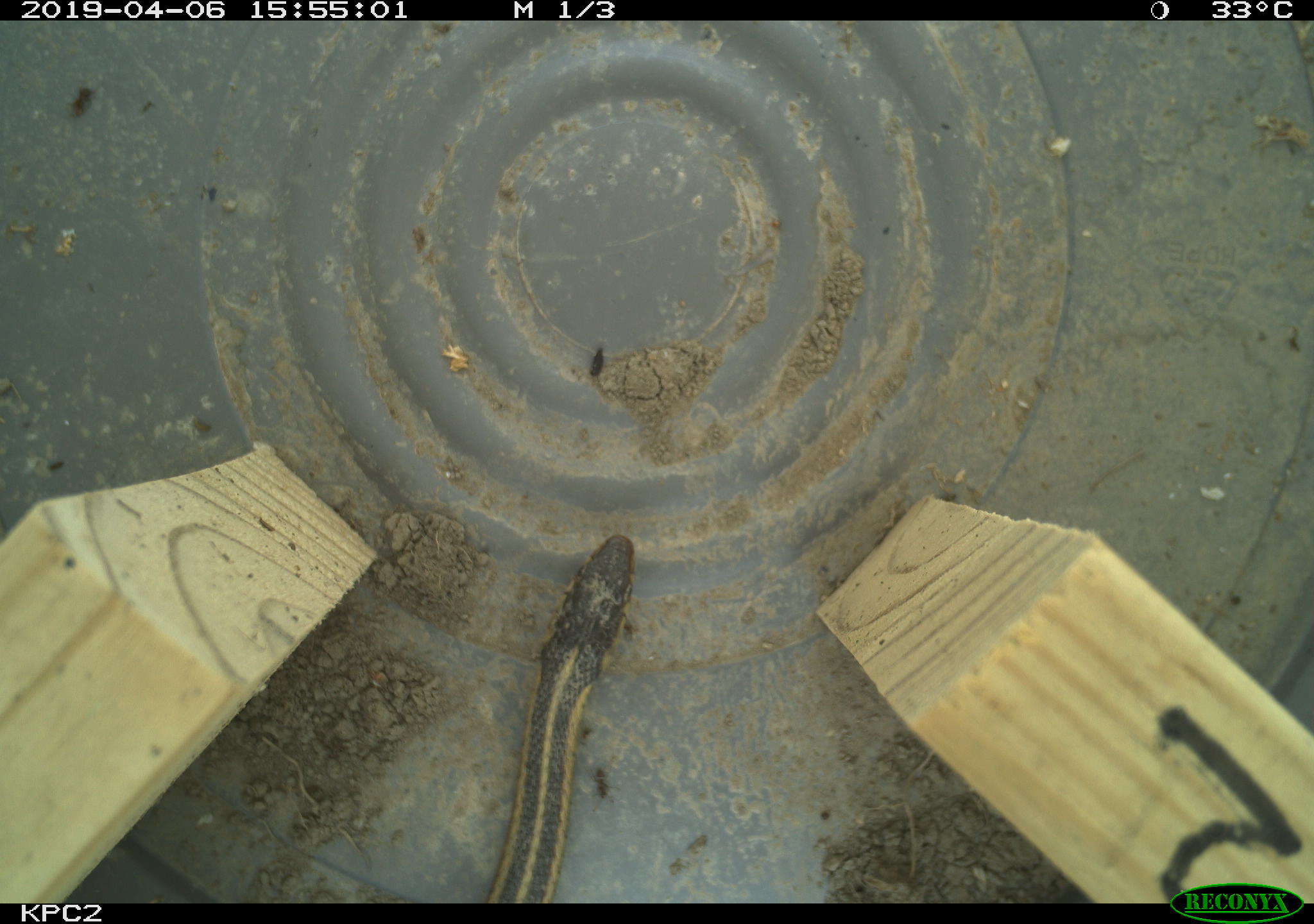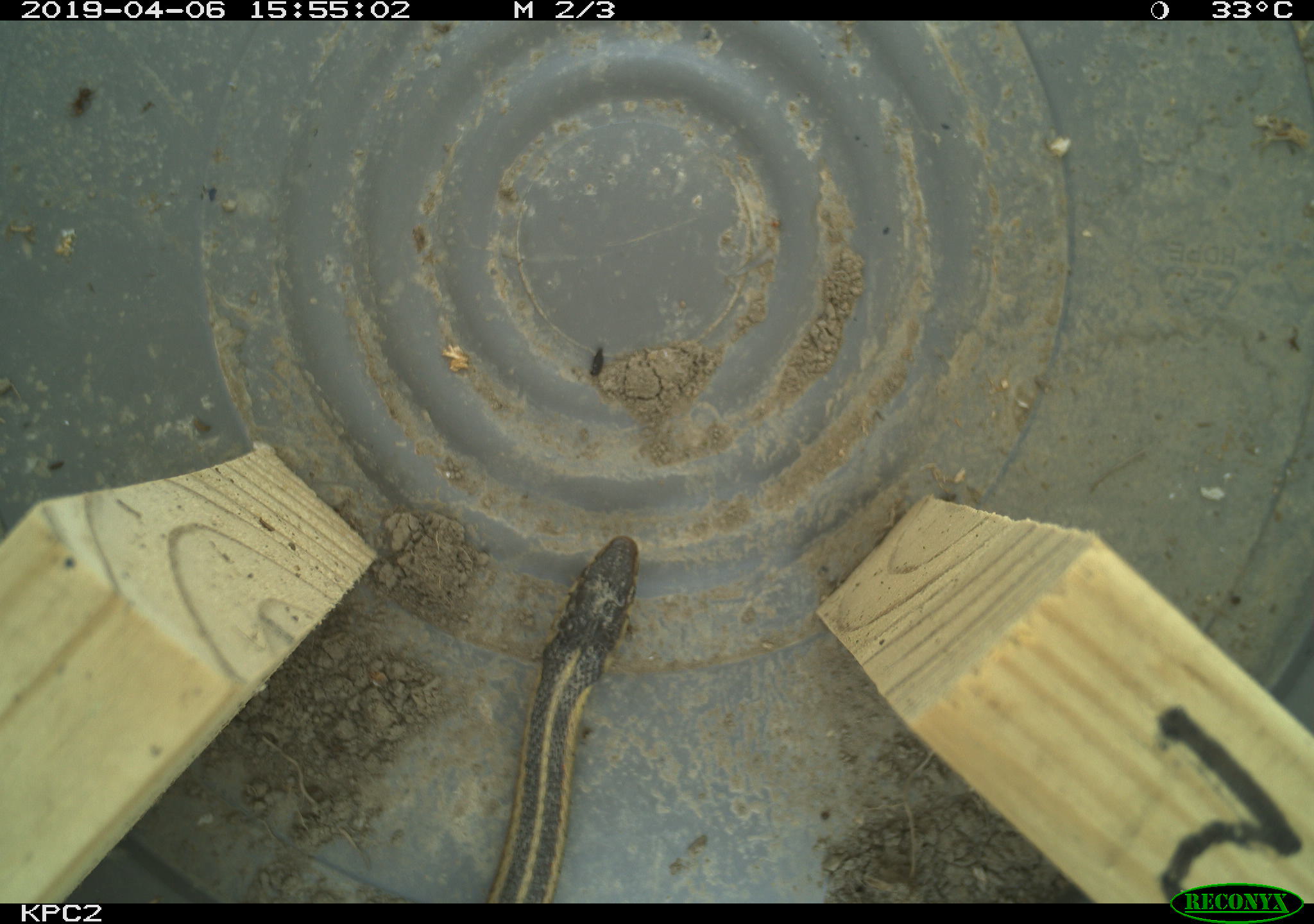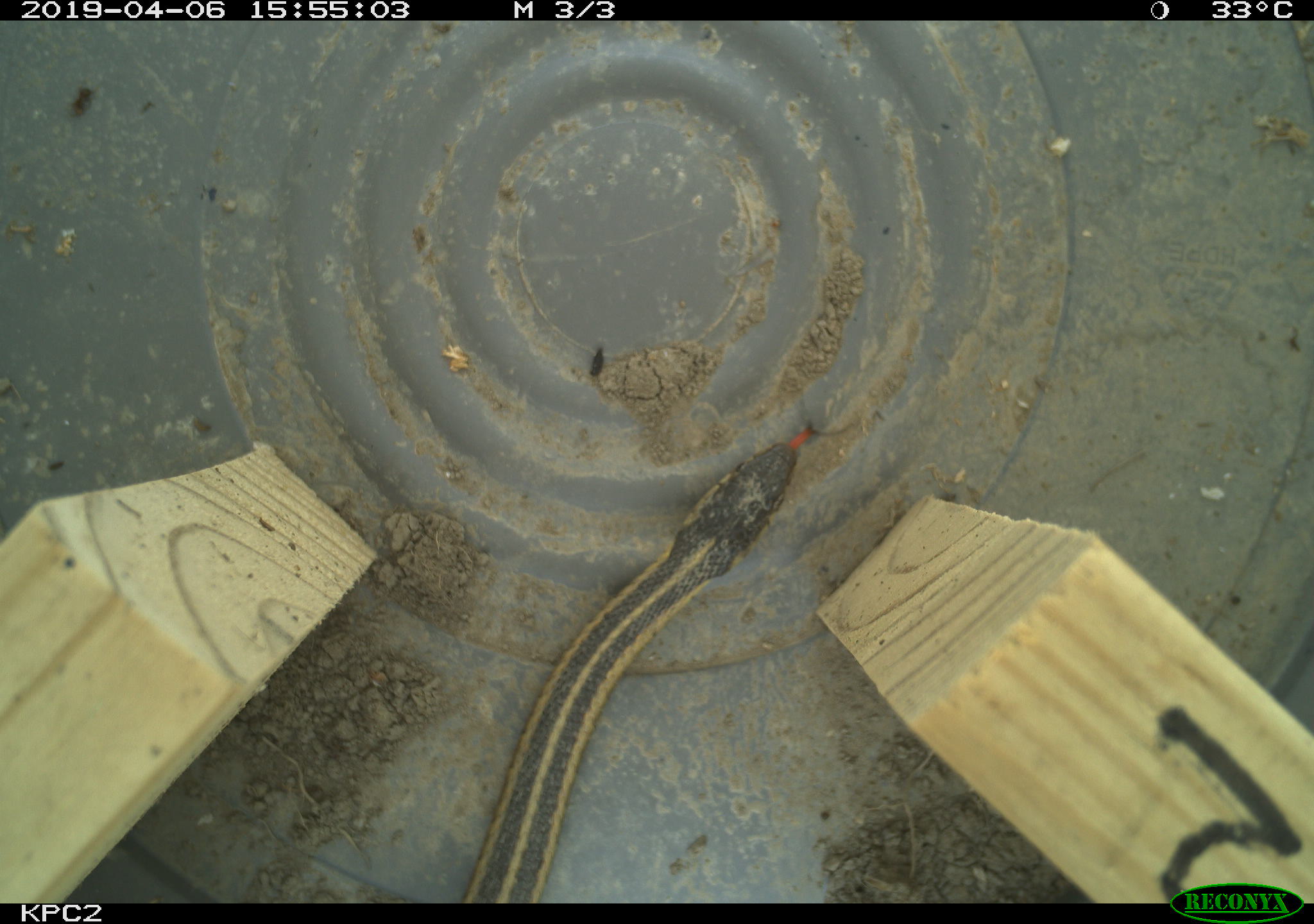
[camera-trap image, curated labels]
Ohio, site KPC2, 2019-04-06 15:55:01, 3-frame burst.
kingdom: Animalia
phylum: Chordata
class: Reptilia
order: Squamata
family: Colubridae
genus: Thamnophis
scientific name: Thamnophis sirtalis sirtalis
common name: eastern gartersnake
Eastern gartersnake (Thamnophis sirtalis sirtalis).